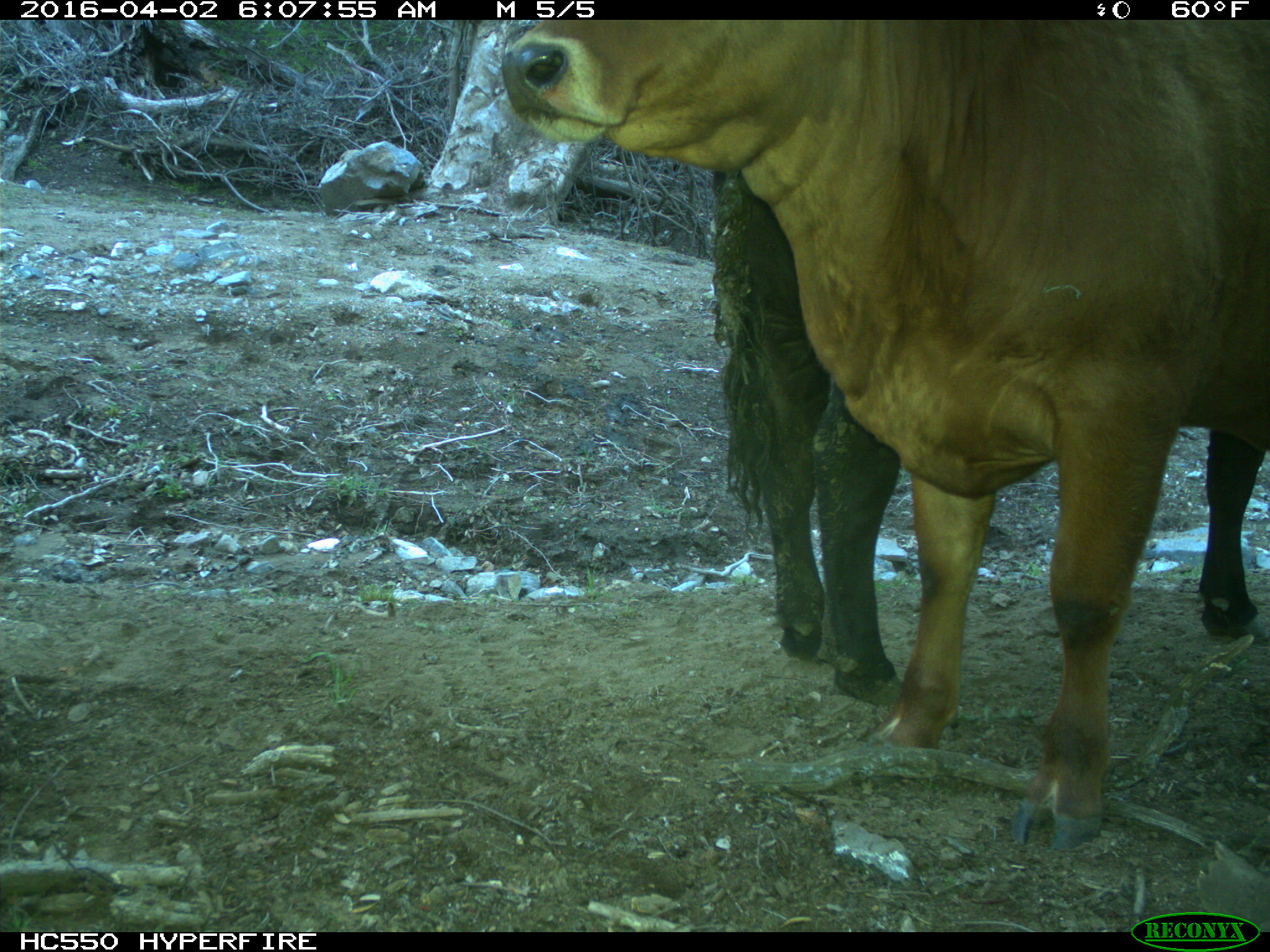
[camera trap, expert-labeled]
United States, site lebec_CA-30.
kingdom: Animalia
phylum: Chordata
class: Mammalia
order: Artiodactyla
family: Bovidae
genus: Bos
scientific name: Bos taurus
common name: domestic cow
Bos taurus (domestic cow).